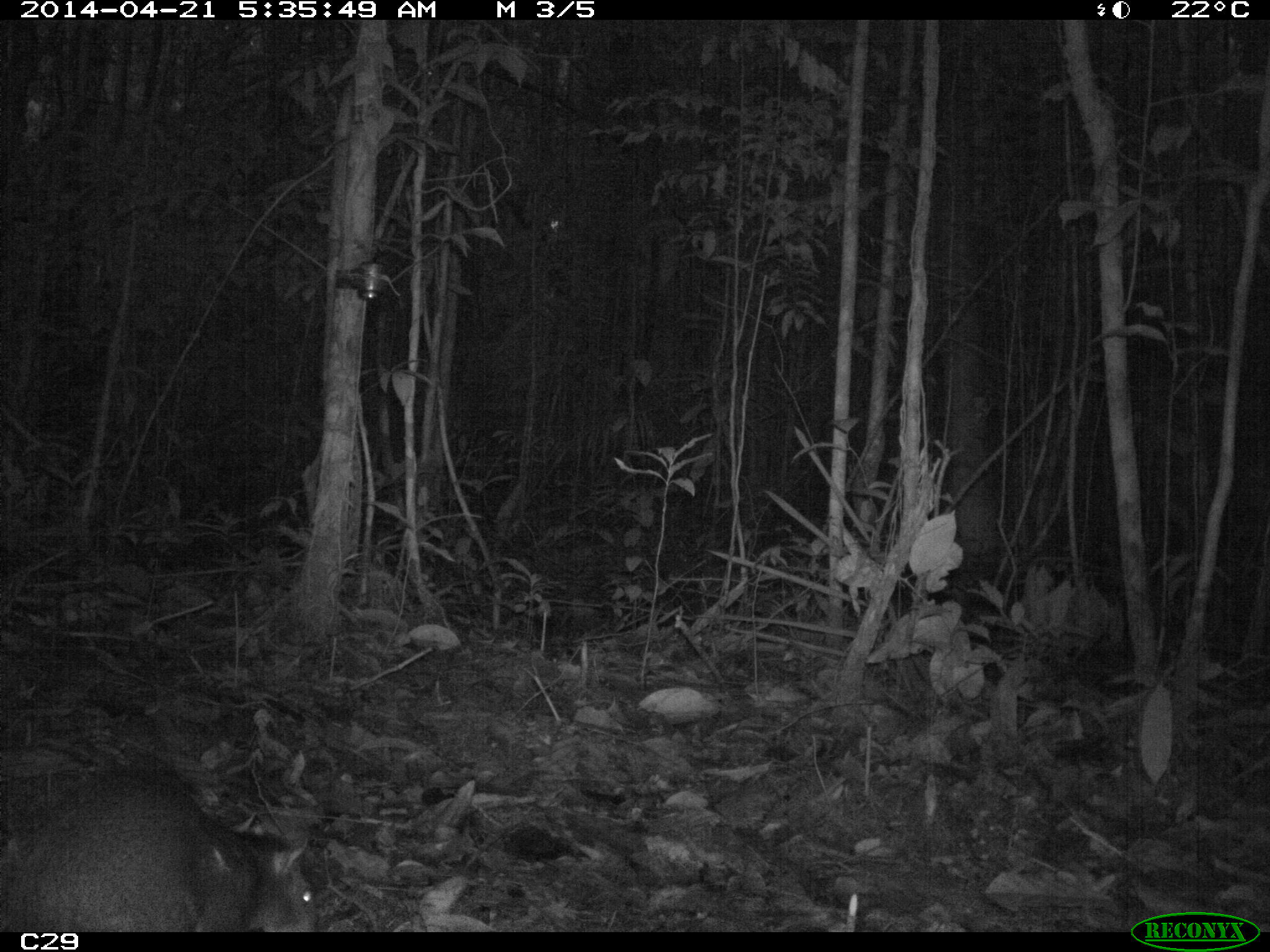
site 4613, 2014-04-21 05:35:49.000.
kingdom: Animalia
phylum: Chordata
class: Mammalia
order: Rodentia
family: Dasyproctidae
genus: Dasyprocta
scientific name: Dasyprocta leporina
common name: red-rumped agouti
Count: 1.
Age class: adult.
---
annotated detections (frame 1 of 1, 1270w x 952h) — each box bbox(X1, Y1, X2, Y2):
dasyprocta leporina: bbox(0, 767, 322, 930)